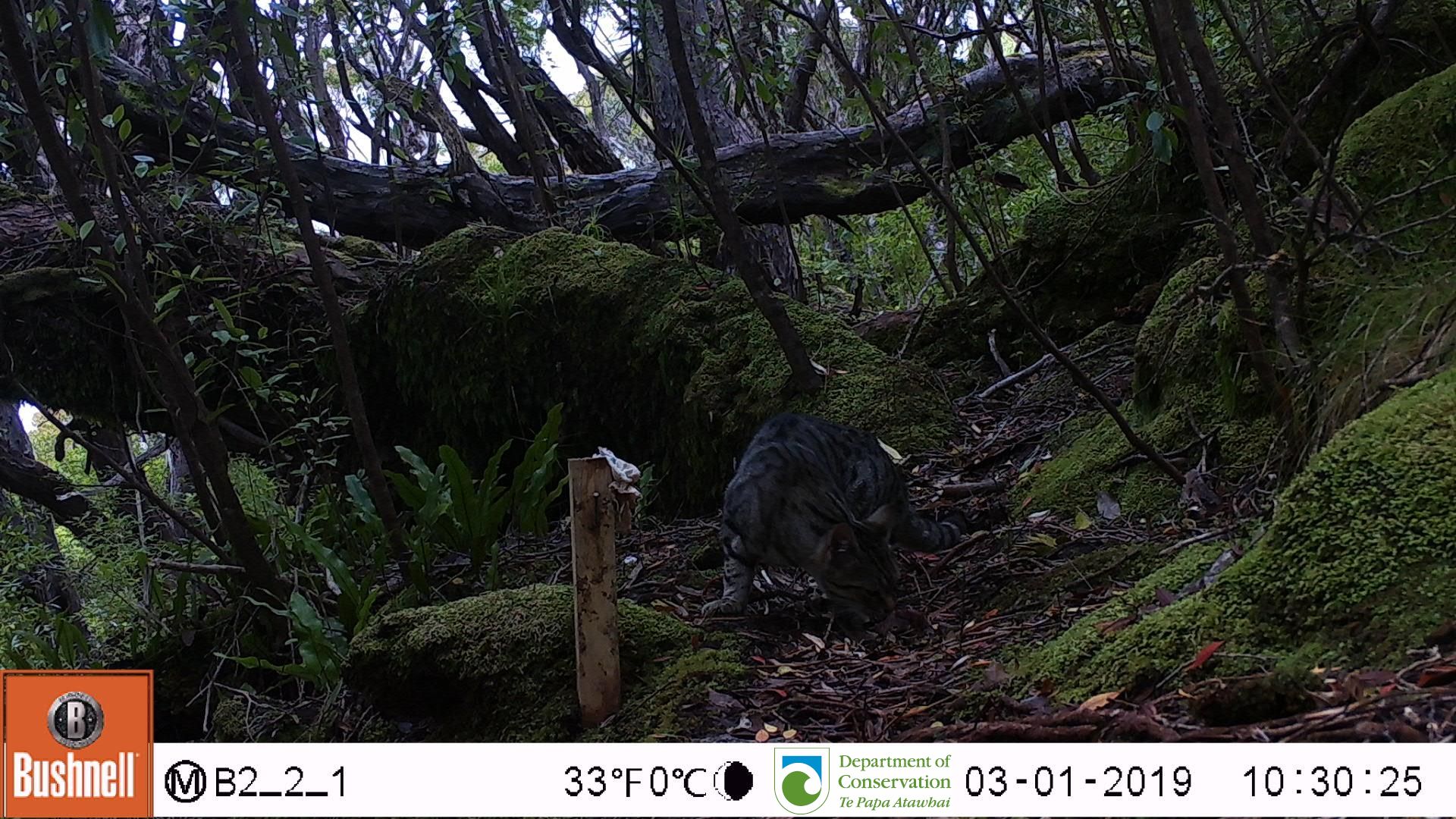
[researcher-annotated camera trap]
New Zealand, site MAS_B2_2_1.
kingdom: Animalia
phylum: Chordata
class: Mammalia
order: Carnivora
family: Felidae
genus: Felis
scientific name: Felis catus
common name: domestic cat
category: cat